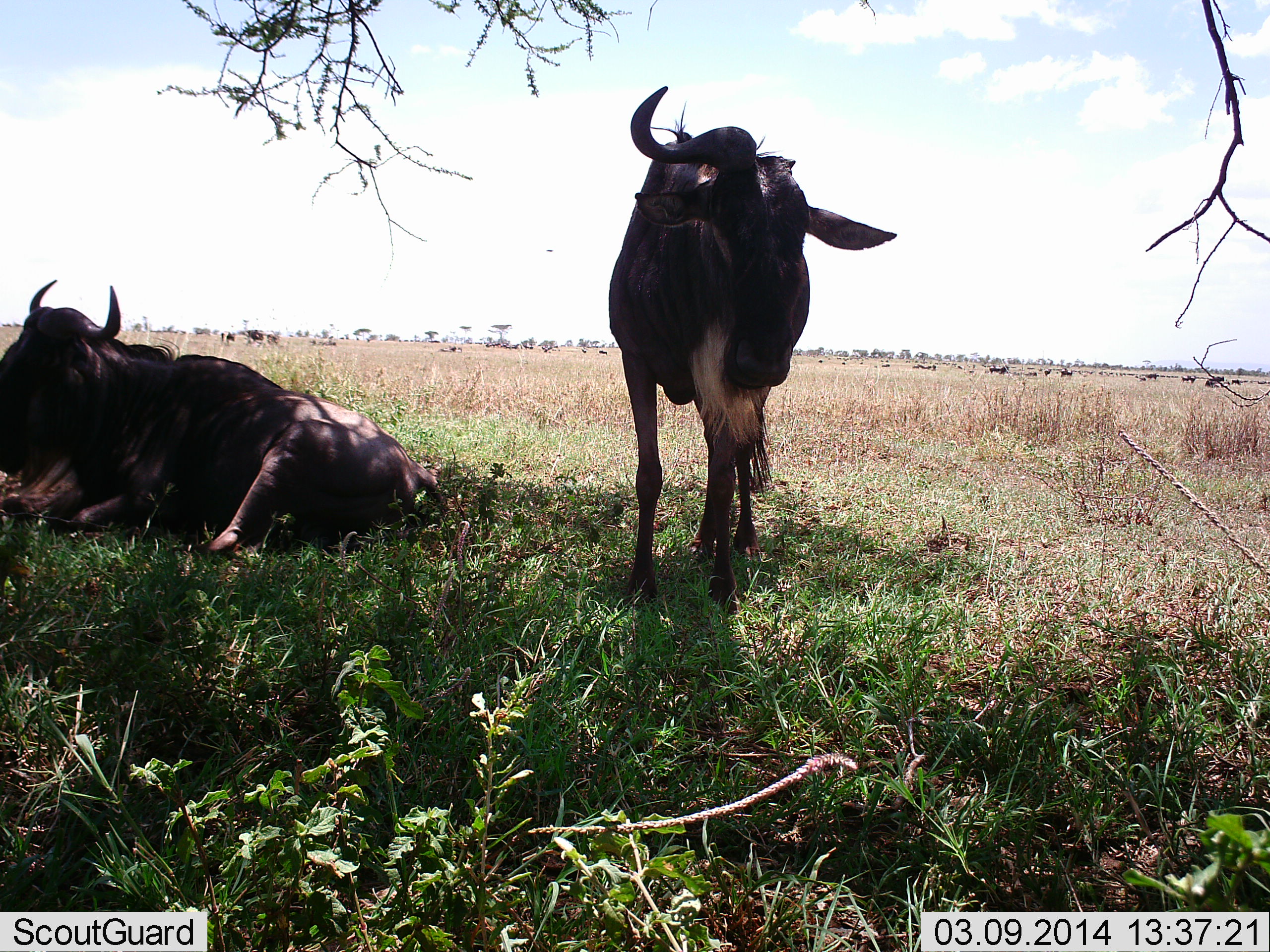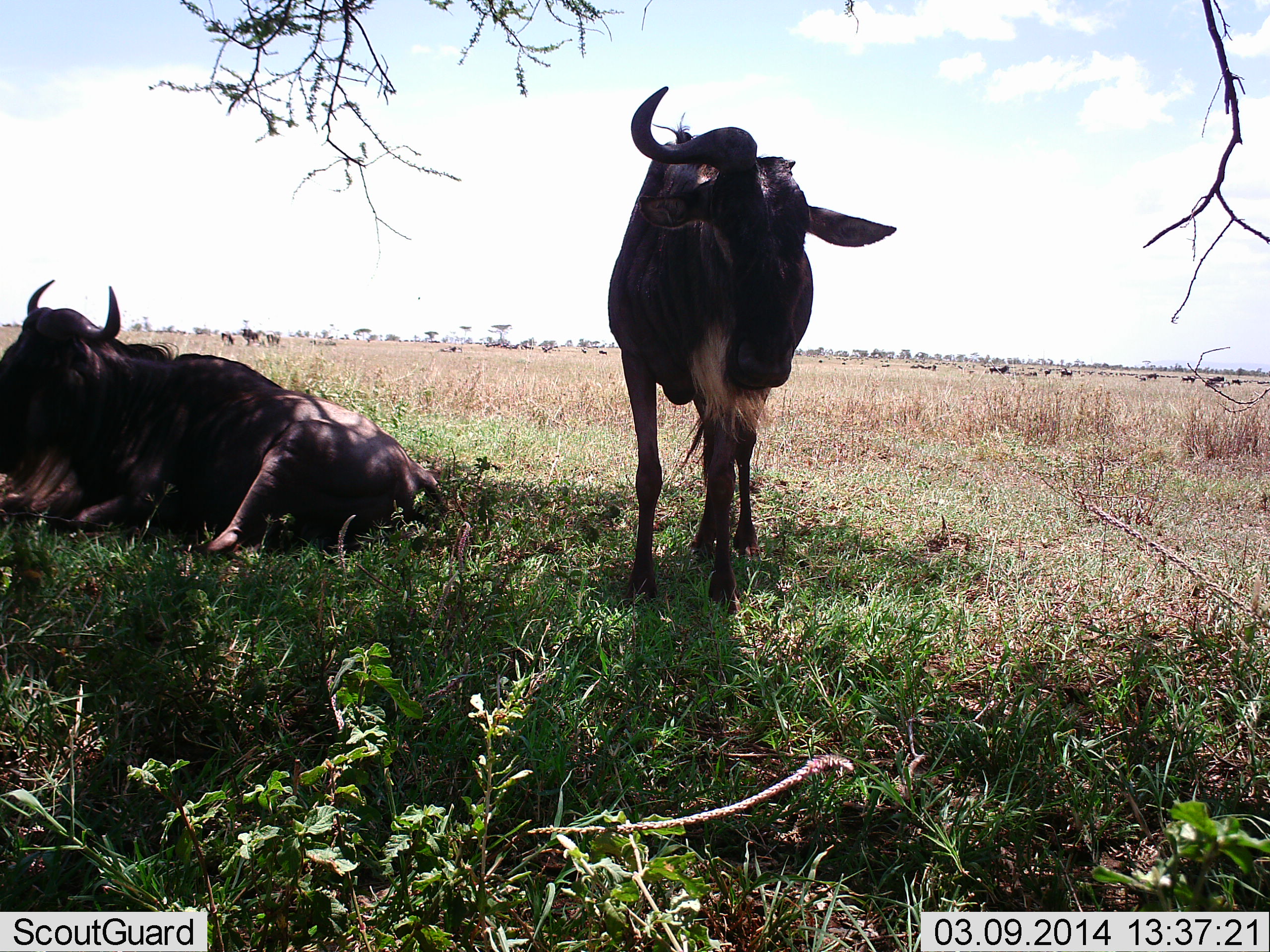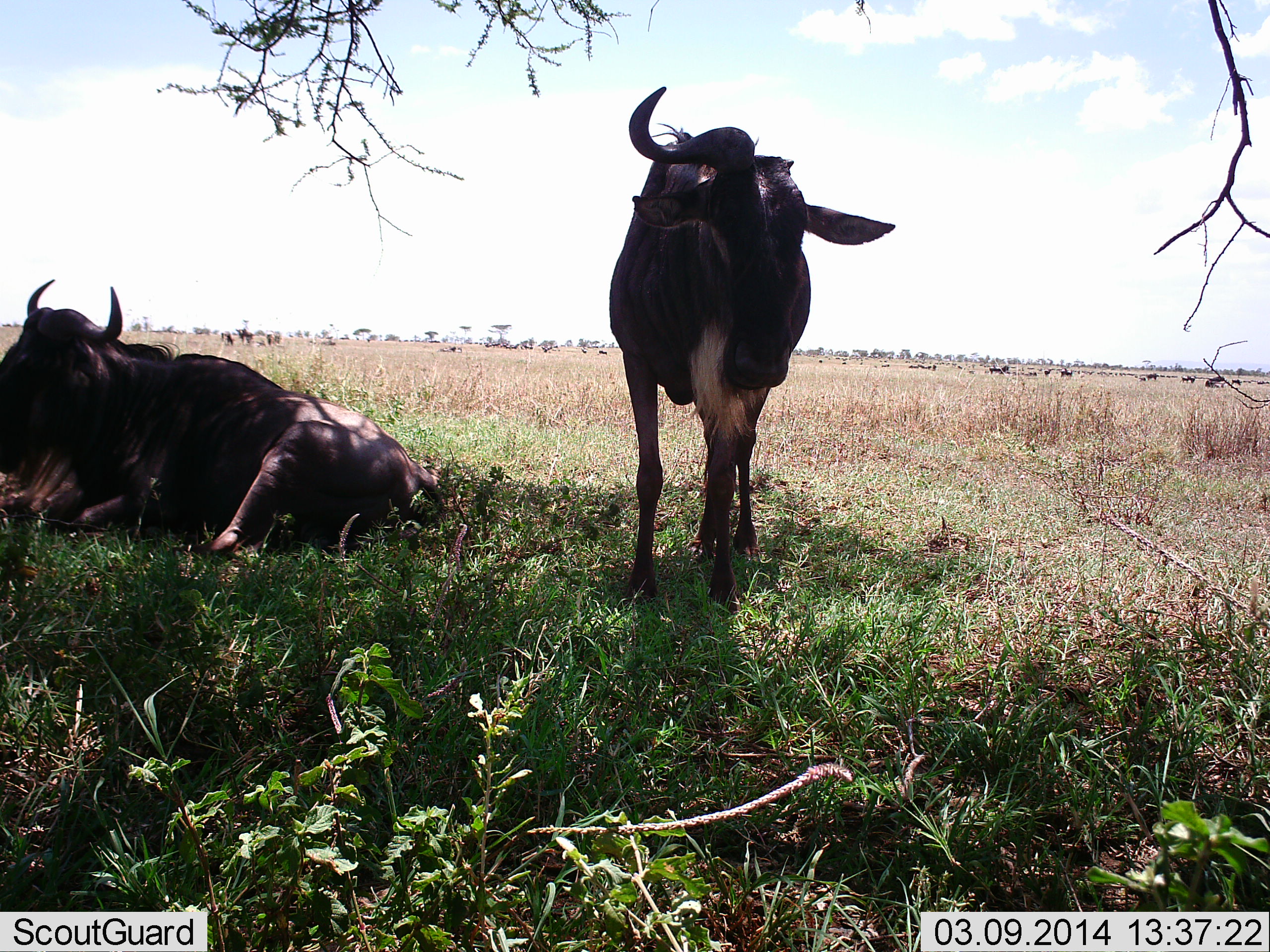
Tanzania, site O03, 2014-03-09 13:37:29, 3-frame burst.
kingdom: Animalia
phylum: Chordata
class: Mammalia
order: Artiodactyla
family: Bovidae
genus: Connochaetes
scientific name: Connochaetes taurinus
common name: blue wildebeest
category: wildebeest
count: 2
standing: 80%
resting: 90%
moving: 10%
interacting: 0%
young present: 0%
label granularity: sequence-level